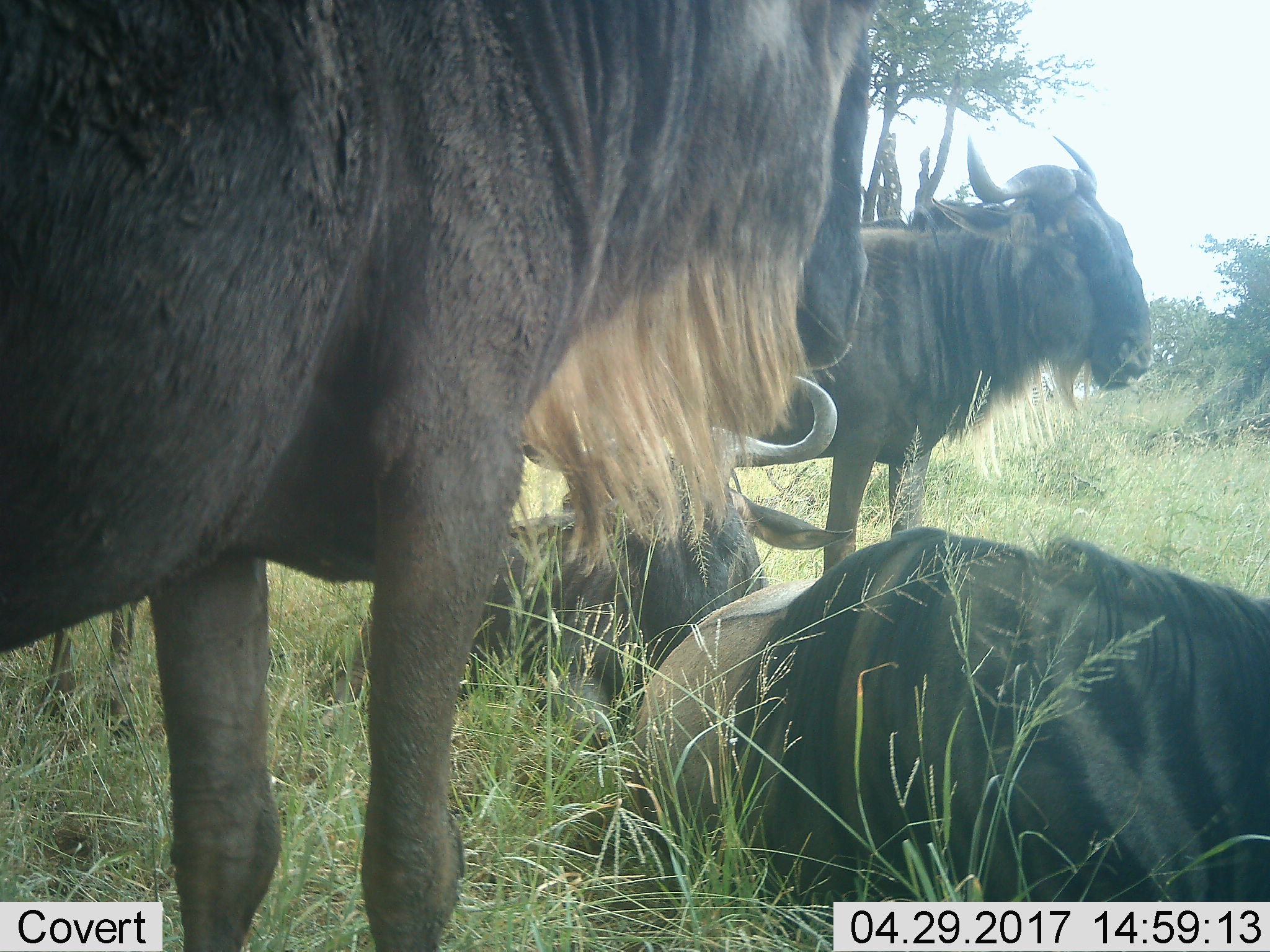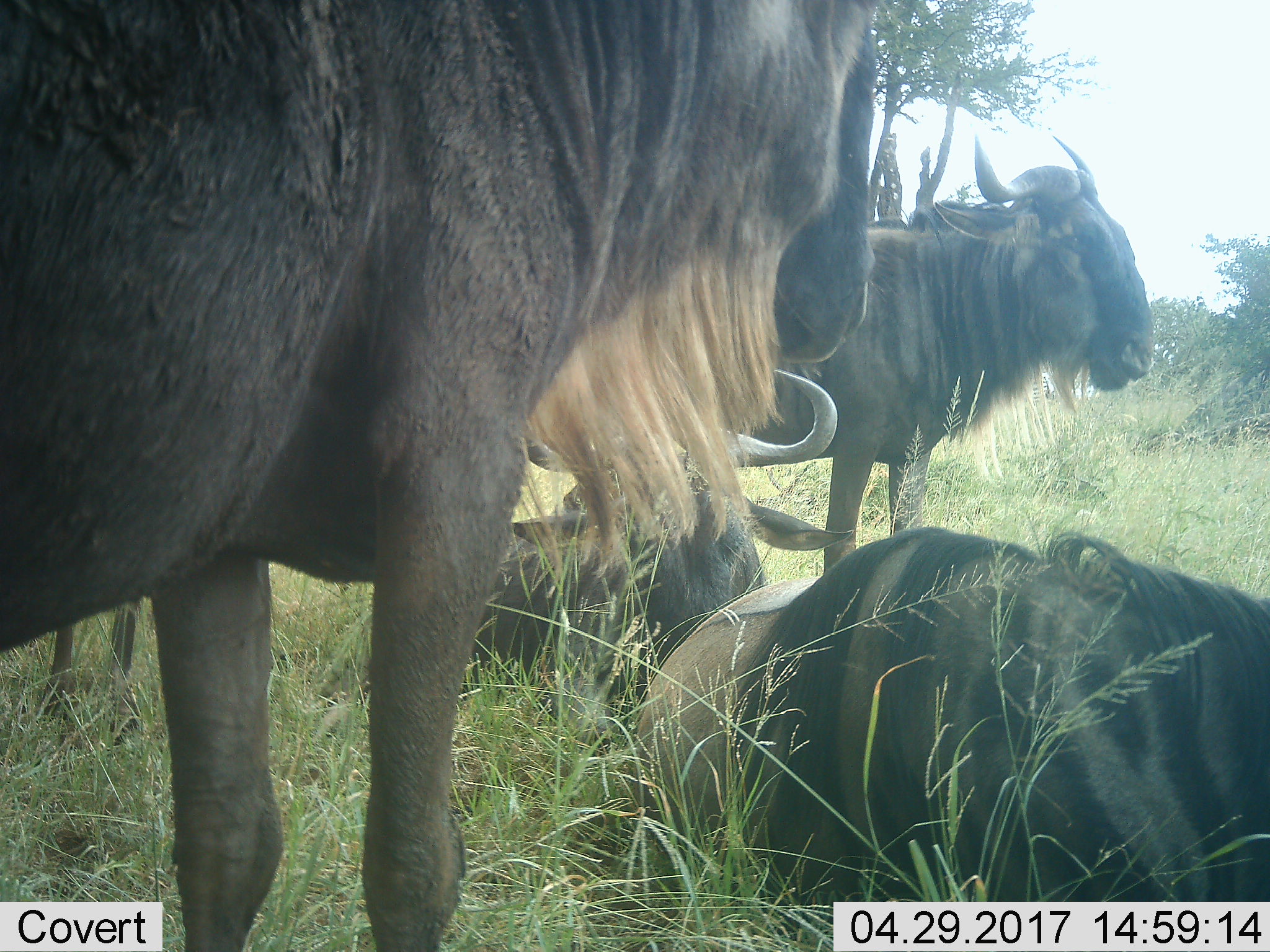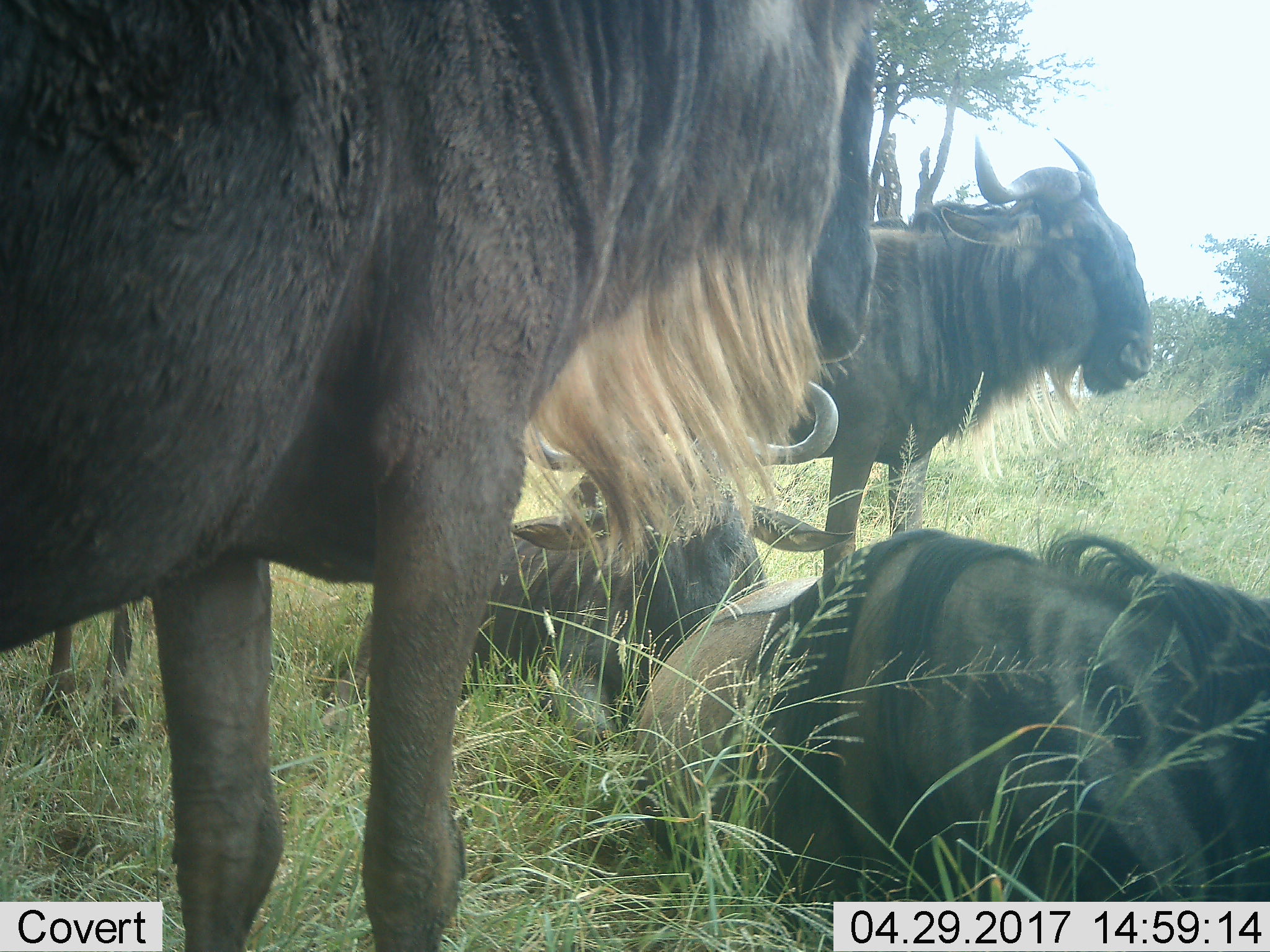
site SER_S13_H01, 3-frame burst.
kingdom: Animalia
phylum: Chordata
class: Mammalia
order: Artiodactyla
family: Bovidae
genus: Connochaetes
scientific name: Connochaetes taurinus taurinus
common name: blue wildebeest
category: wildebeestblue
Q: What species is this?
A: Wildebeestblue (blue wildebeest) (Connochaetes taurinus taurinus).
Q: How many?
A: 4.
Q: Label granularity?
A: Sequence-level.